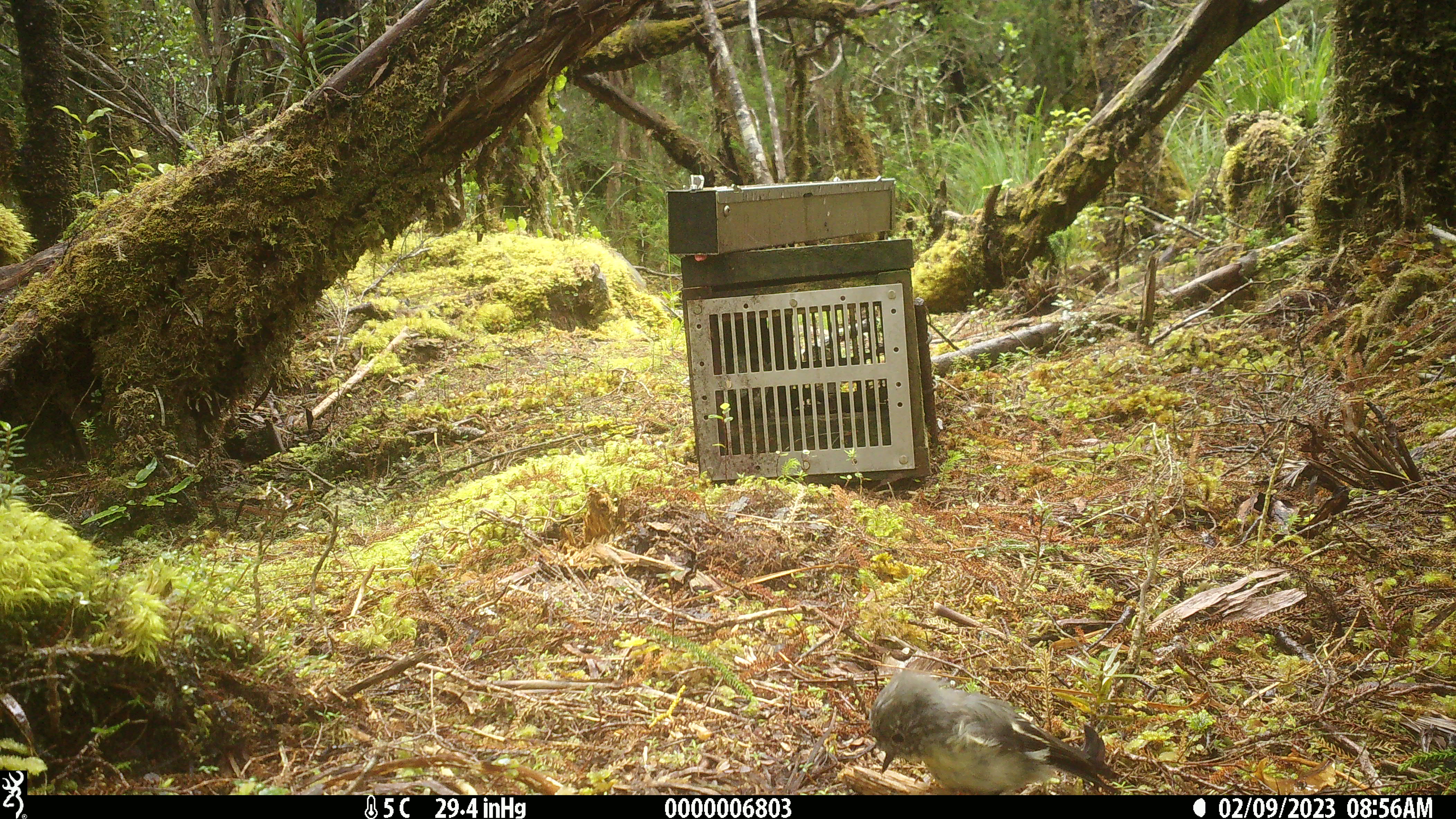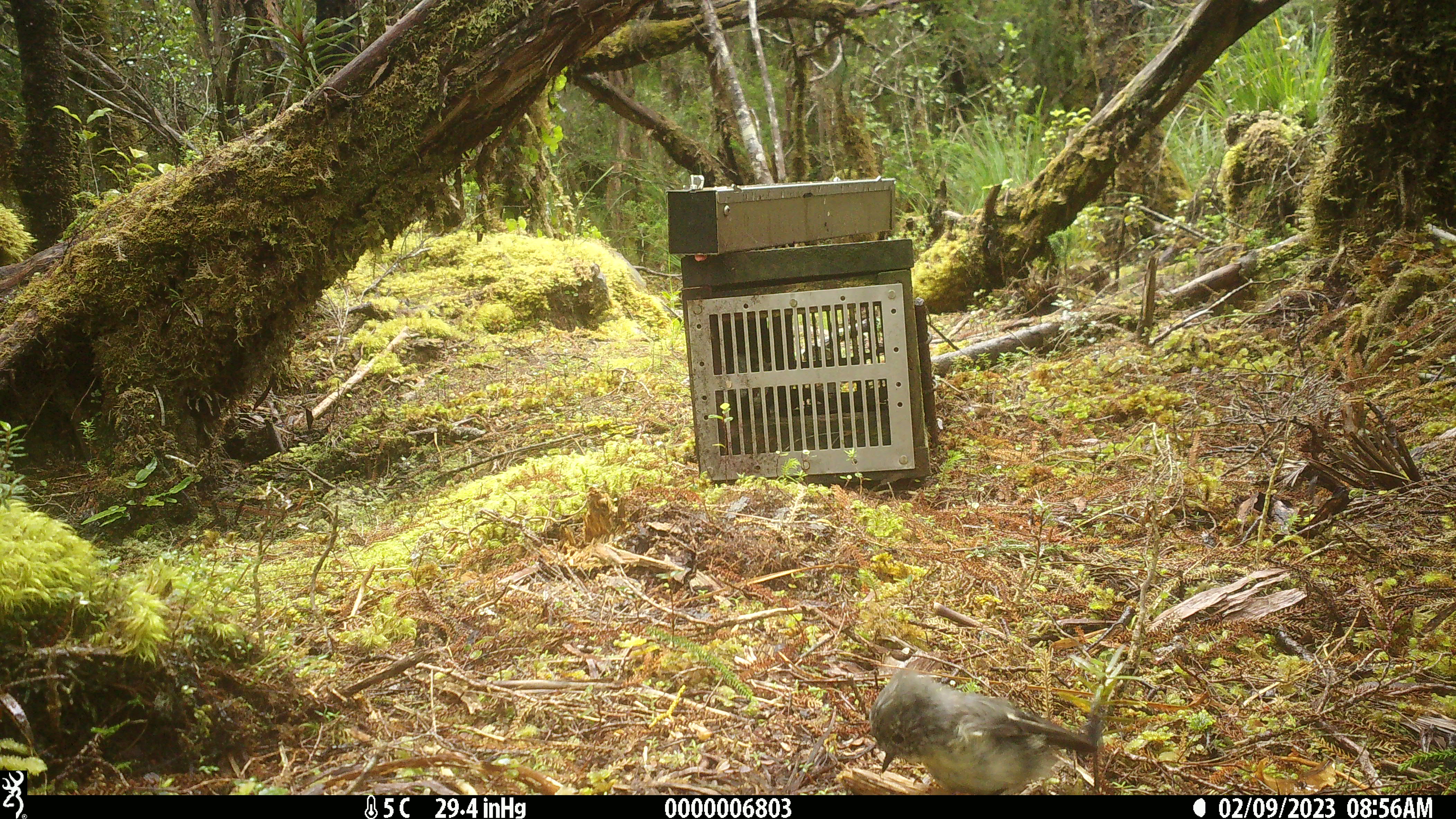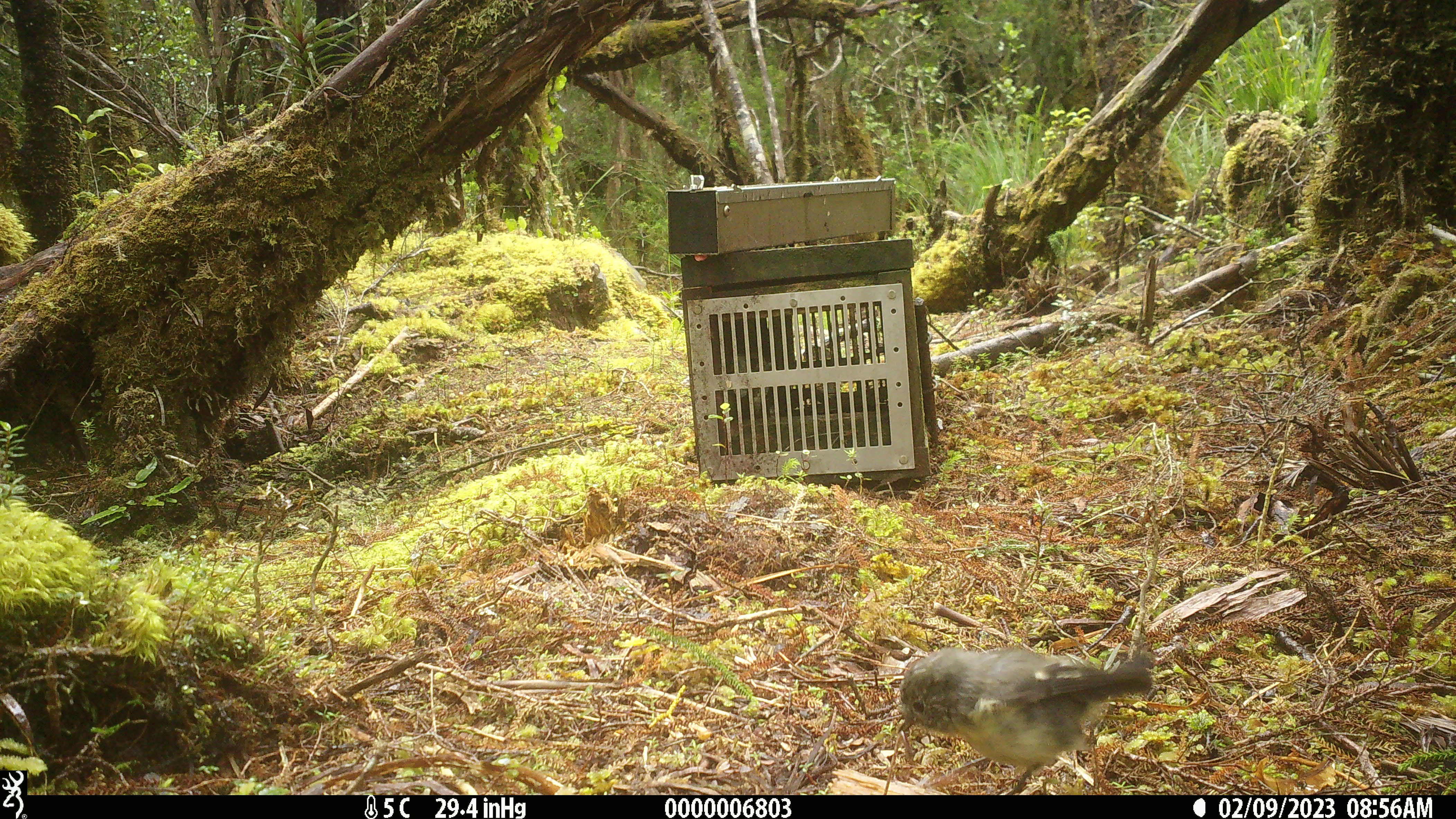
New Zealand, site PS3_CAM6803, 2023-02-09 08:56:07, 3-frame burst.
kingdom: Animalia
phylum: Chordata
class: Aves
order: Passeriformes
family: Petroicidae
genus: Petroica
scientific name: Petroica macrocephala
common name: tomtit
Tomtit (Petroica macrocephala).